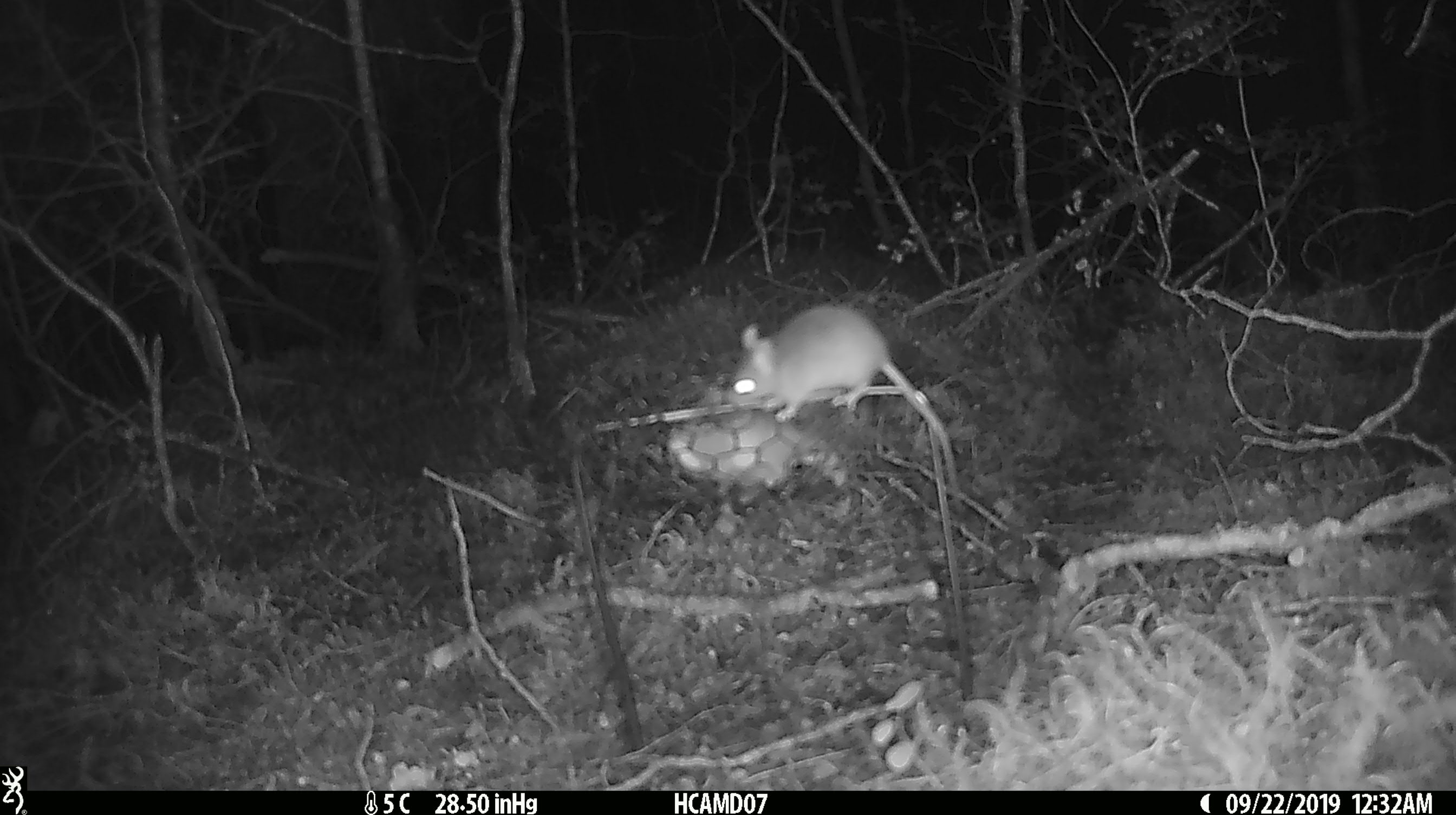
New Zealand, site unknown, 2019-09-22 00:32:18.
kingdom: Animalia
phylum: Chordata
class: Mammalia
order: Rodentia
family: Muridae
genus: Mus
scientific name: Mus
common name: mouse